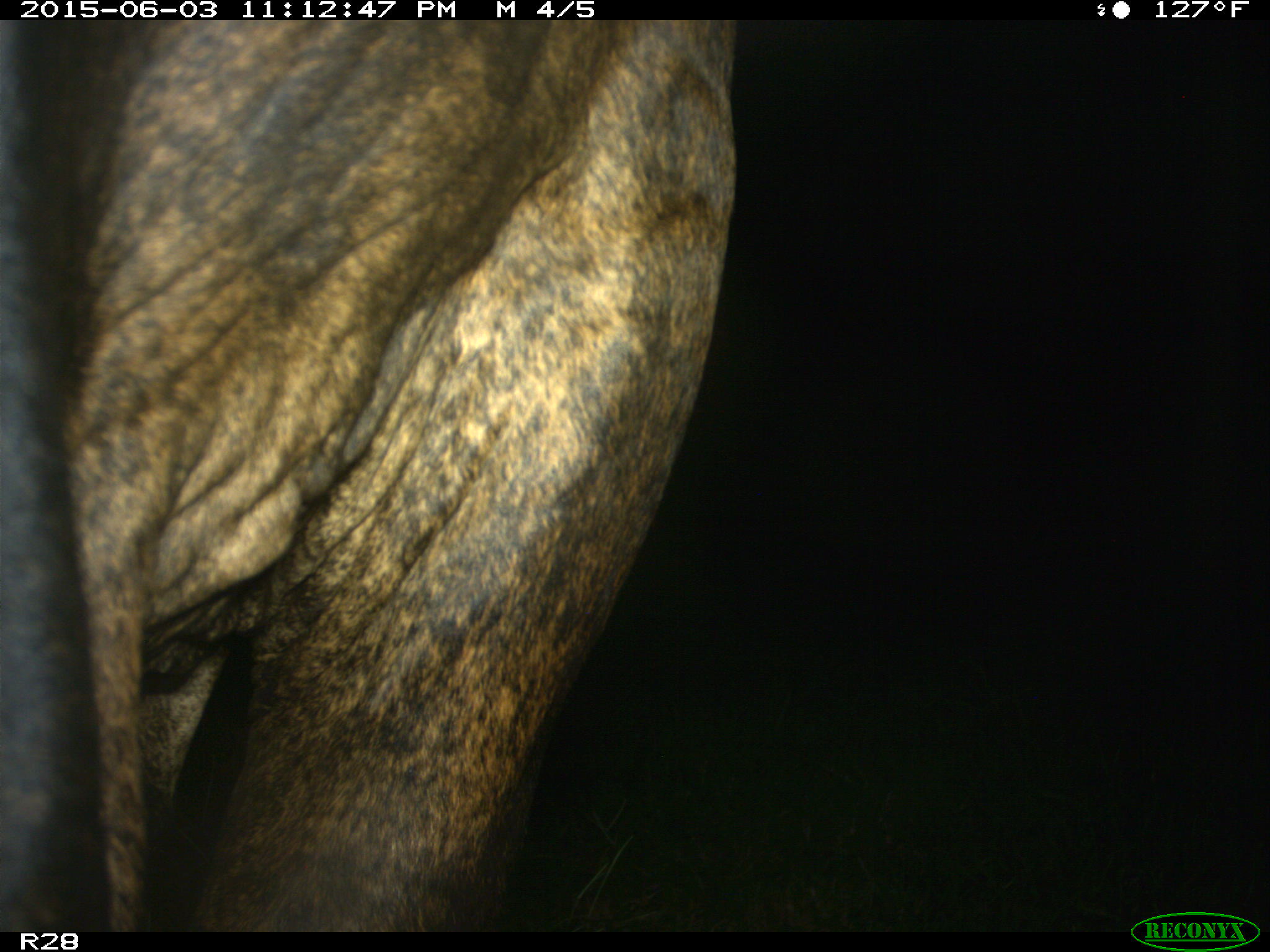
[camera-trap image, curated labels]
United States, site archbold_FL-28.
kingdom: Animalia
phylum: Chordata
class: Mammalia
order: Artiodactyla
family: Bovidae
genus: Bos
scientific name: Bos taurus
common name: domestic cow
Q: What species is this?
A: Bos taurus (domestic cow).